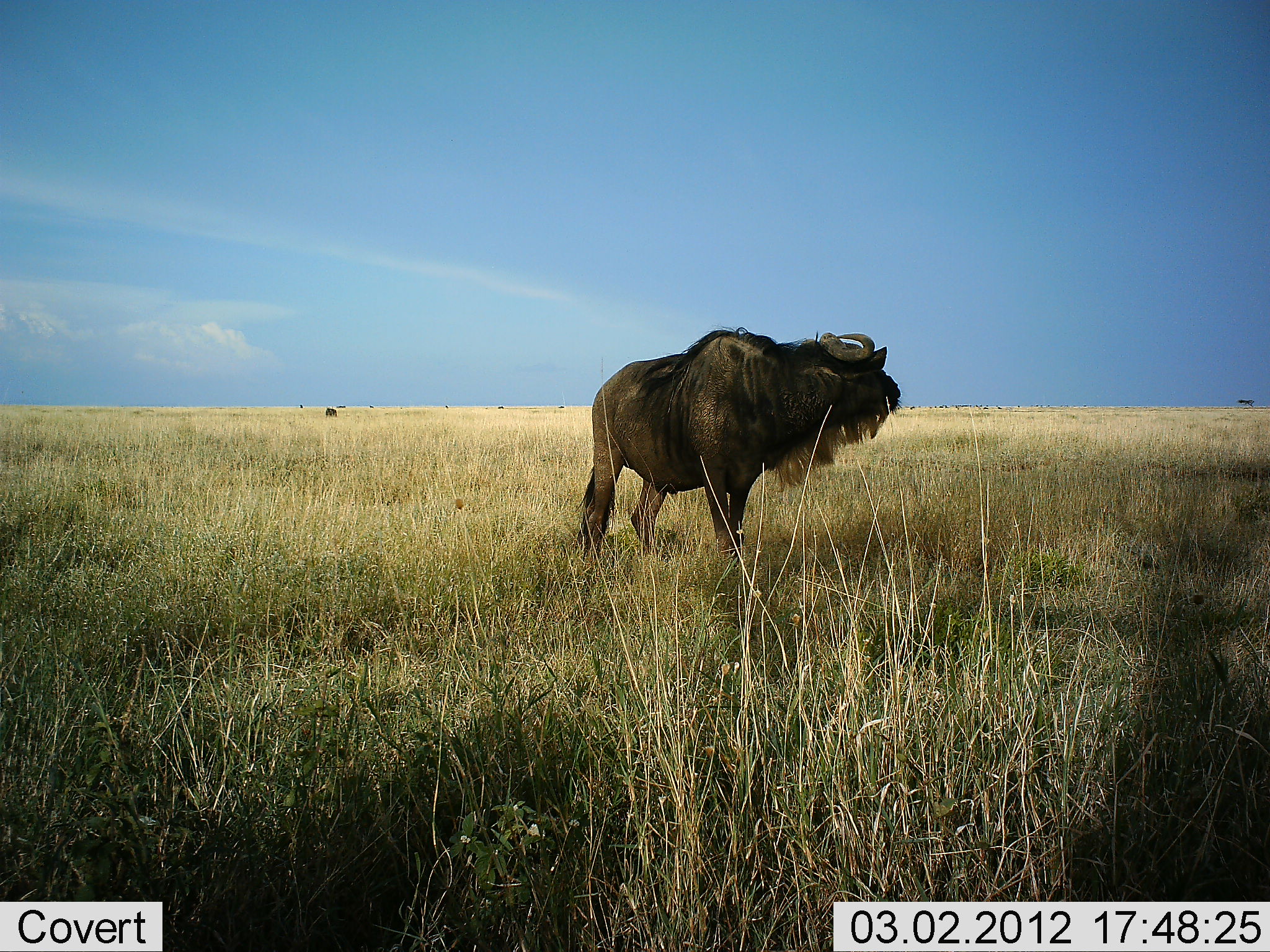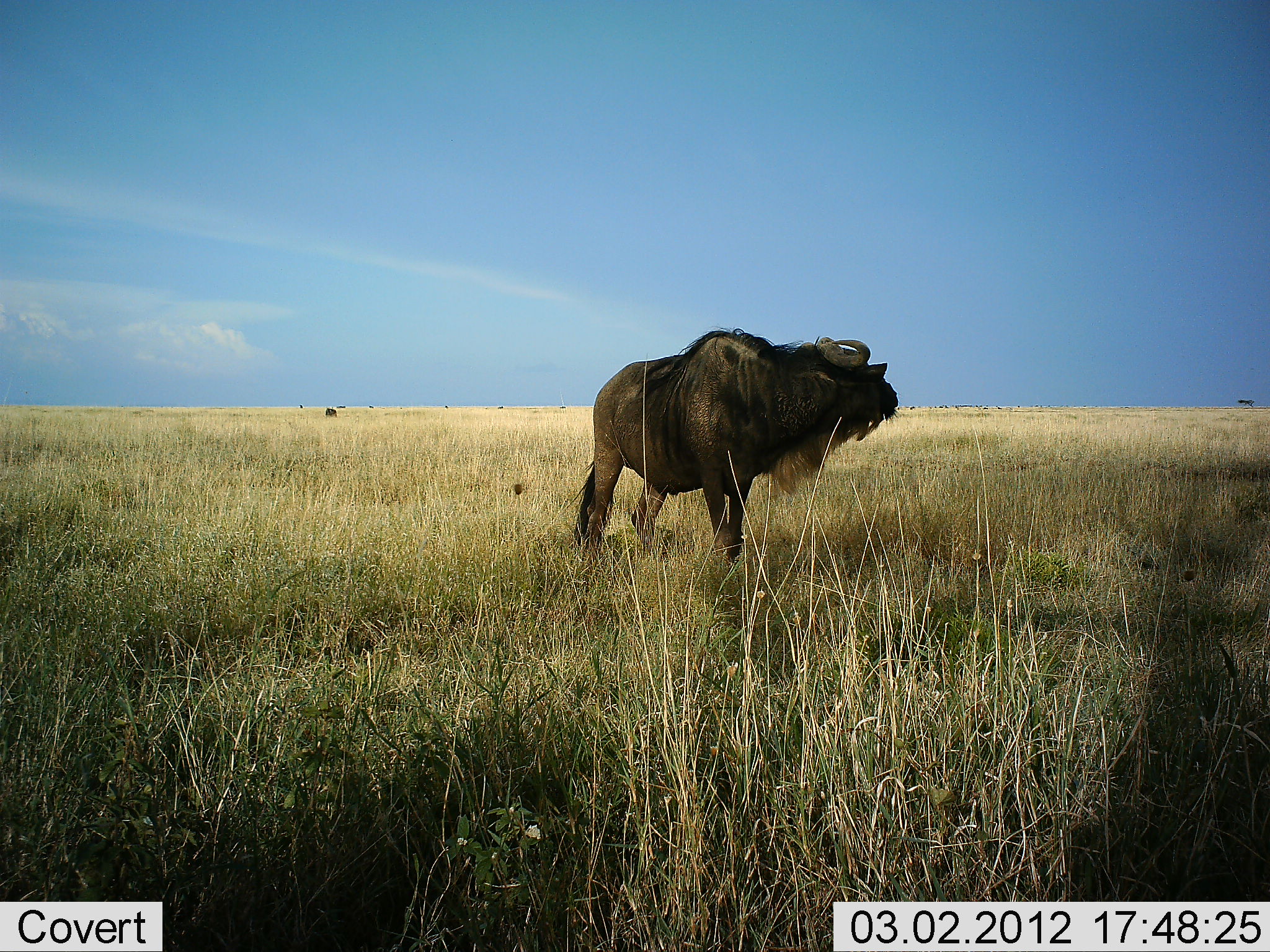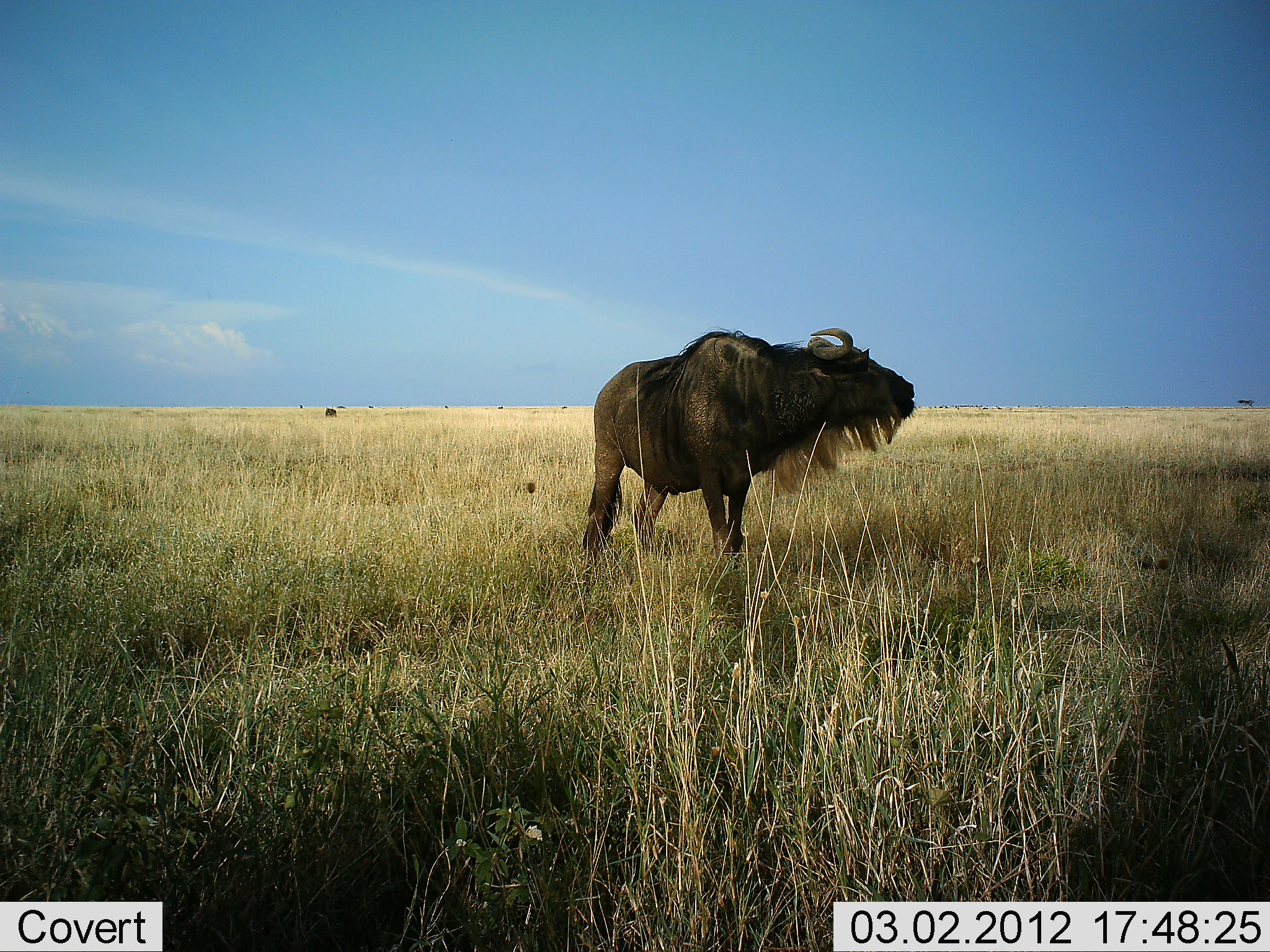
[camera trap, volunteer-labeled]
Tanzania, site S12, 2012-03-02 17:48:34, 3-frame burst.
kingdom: Animalia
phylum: Chordata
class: Mammalia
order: Artiodactyla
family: Bovidae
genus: Connochaetes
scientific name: Connochaetes taurinus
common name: blue wildebeest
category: wildebeest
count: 1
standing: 100%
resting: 0%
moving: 0%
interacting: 0%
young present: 0%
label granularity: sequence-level